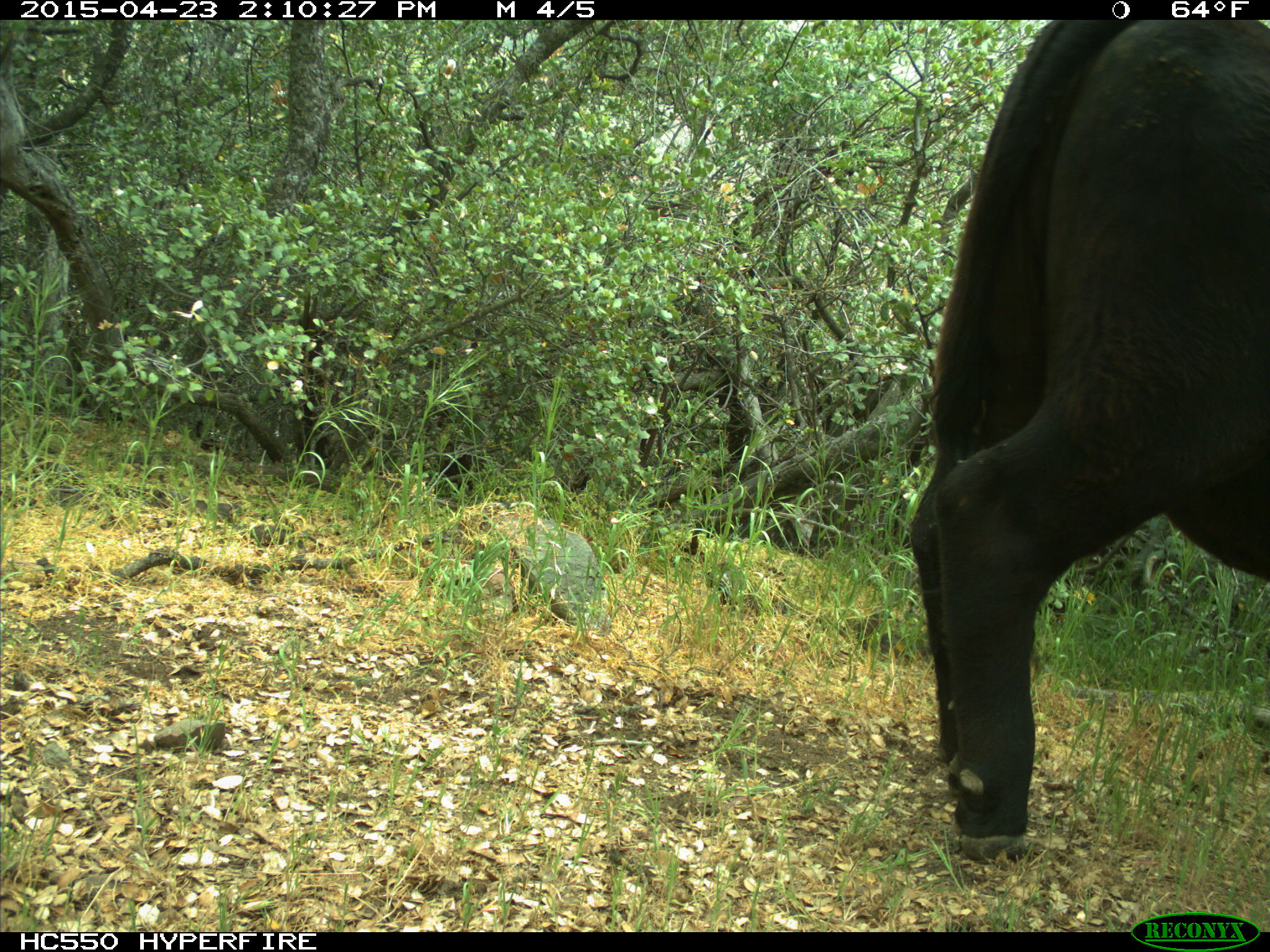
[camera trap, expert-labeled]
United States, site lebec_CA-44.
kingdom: Animalia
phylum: Chordata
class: Mammalia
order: Artiodactyla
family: Bovidae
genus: Bos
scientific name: Bos taurus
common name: domestic cow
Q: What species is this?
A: Bos taurus (domestic cow).